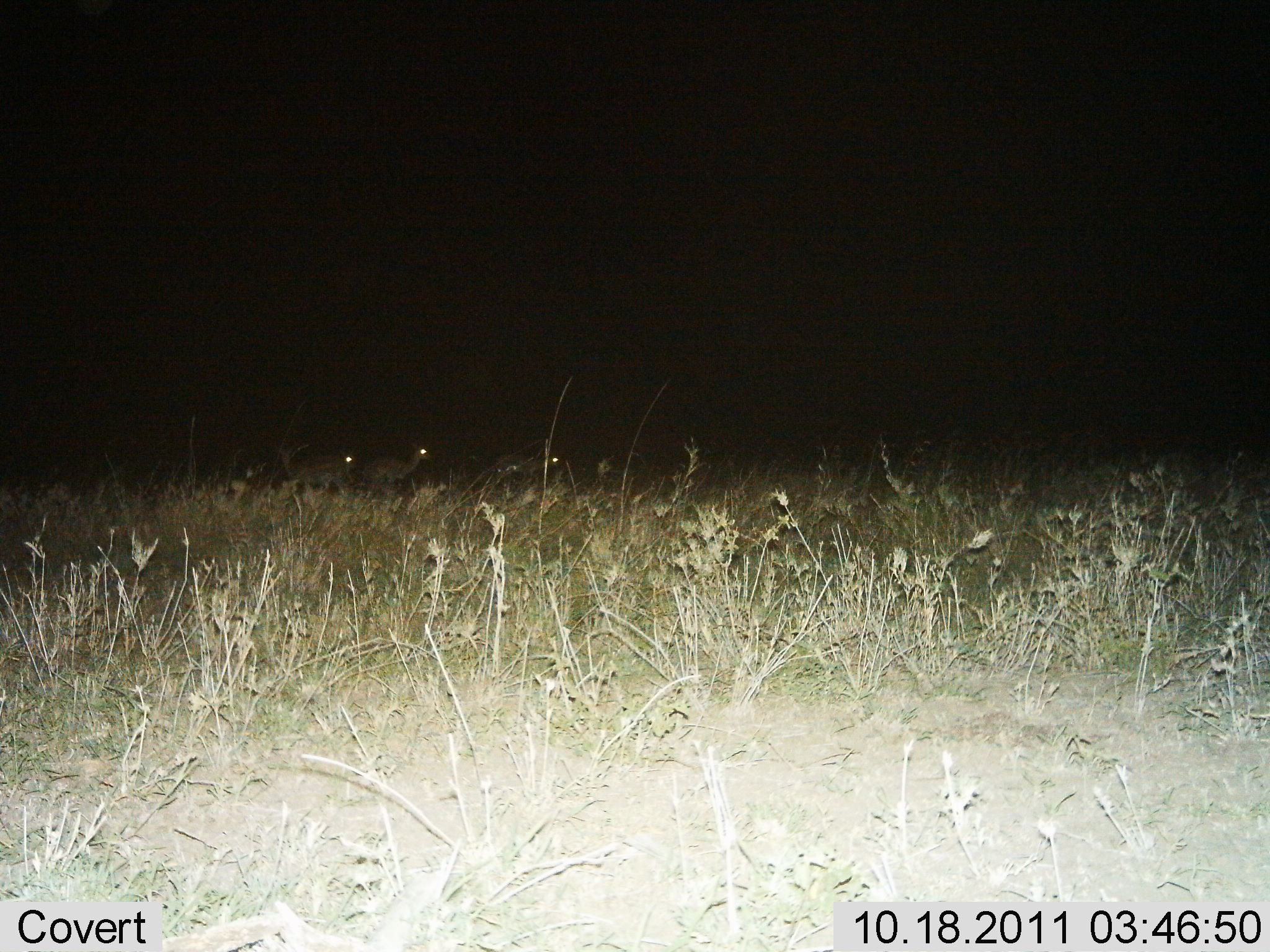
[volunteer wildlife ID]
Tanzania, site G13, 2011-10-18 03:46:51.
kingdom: Animalia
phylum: Chordata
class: Mammalia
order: Artiodactyla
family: Bovidae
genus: Eudorcas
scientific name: Eudorcas thomsonii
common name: thomson's gazelle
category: gazellethomsons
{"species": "gazellethomsons (thomson's gazelle) (Eudorcas thomsonii)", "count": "4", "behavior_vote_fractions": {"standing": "100%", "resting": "0%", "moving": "0%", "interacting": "0%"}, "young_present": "0%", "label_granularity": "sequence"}